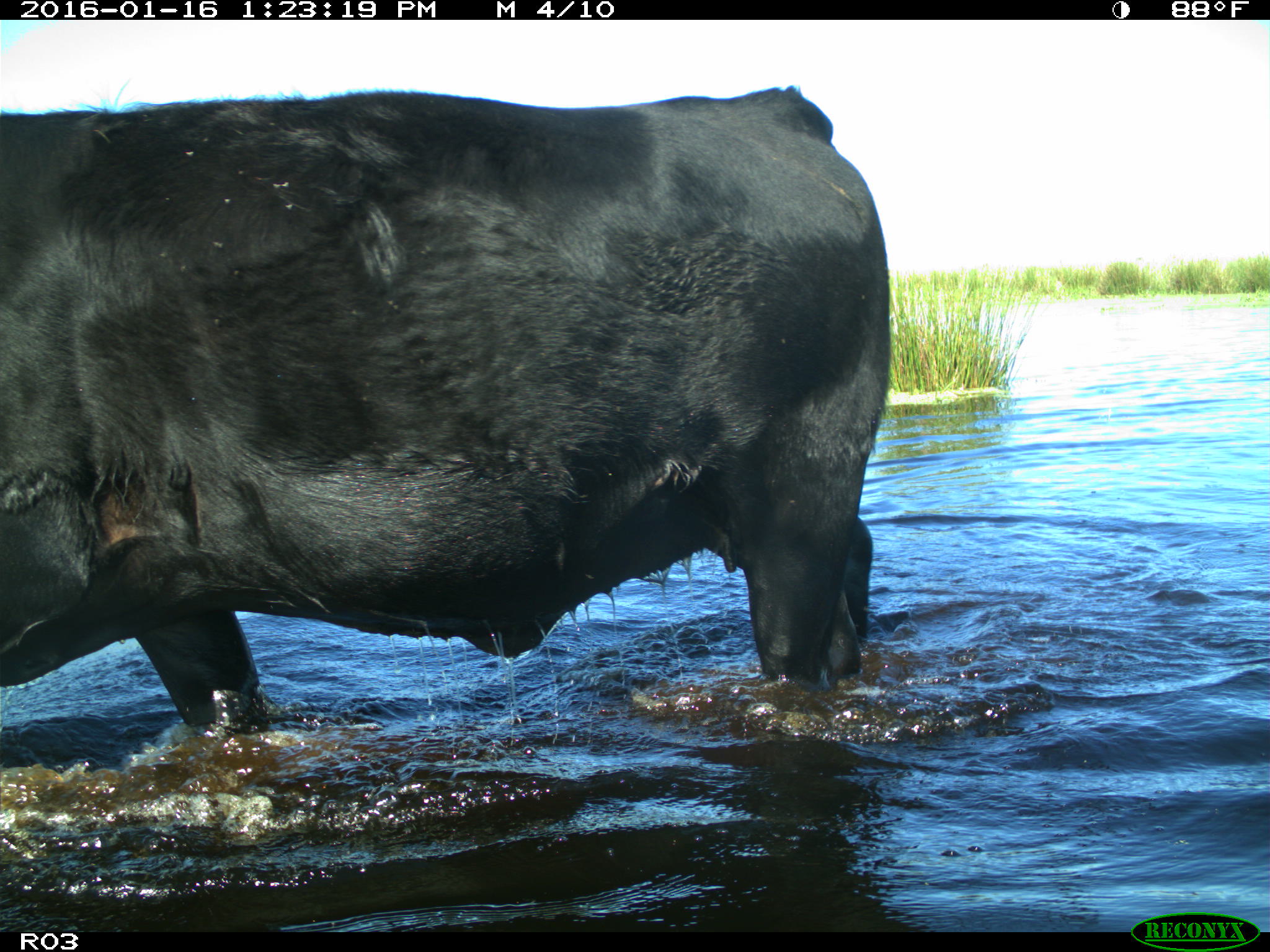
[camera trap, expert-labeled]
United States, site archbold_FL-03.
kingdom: Animalia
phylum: Chordata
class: Mammalia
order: Artiodactyla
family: Bovidae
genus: Bos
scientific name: Bos taurus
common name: domestic cow